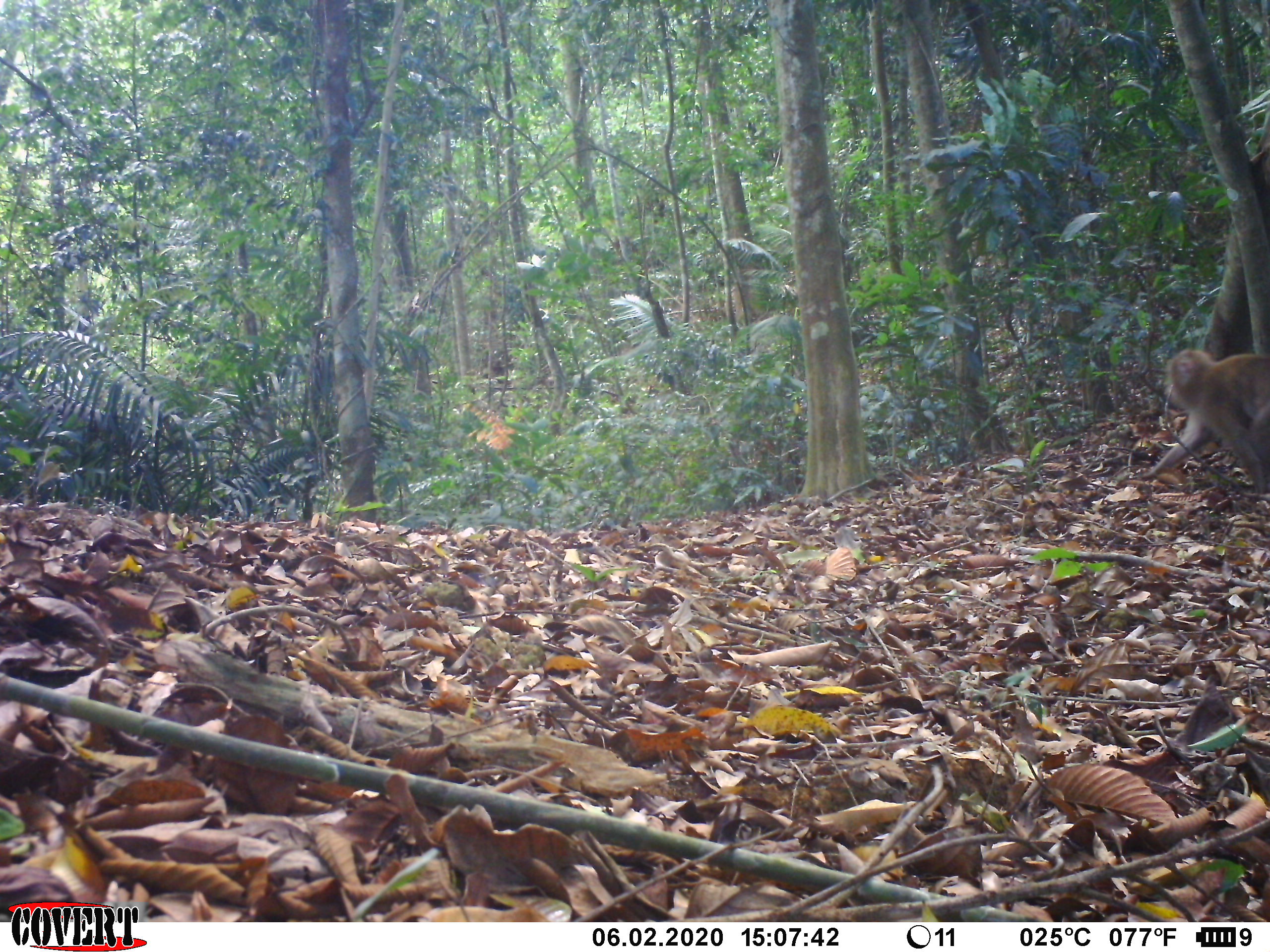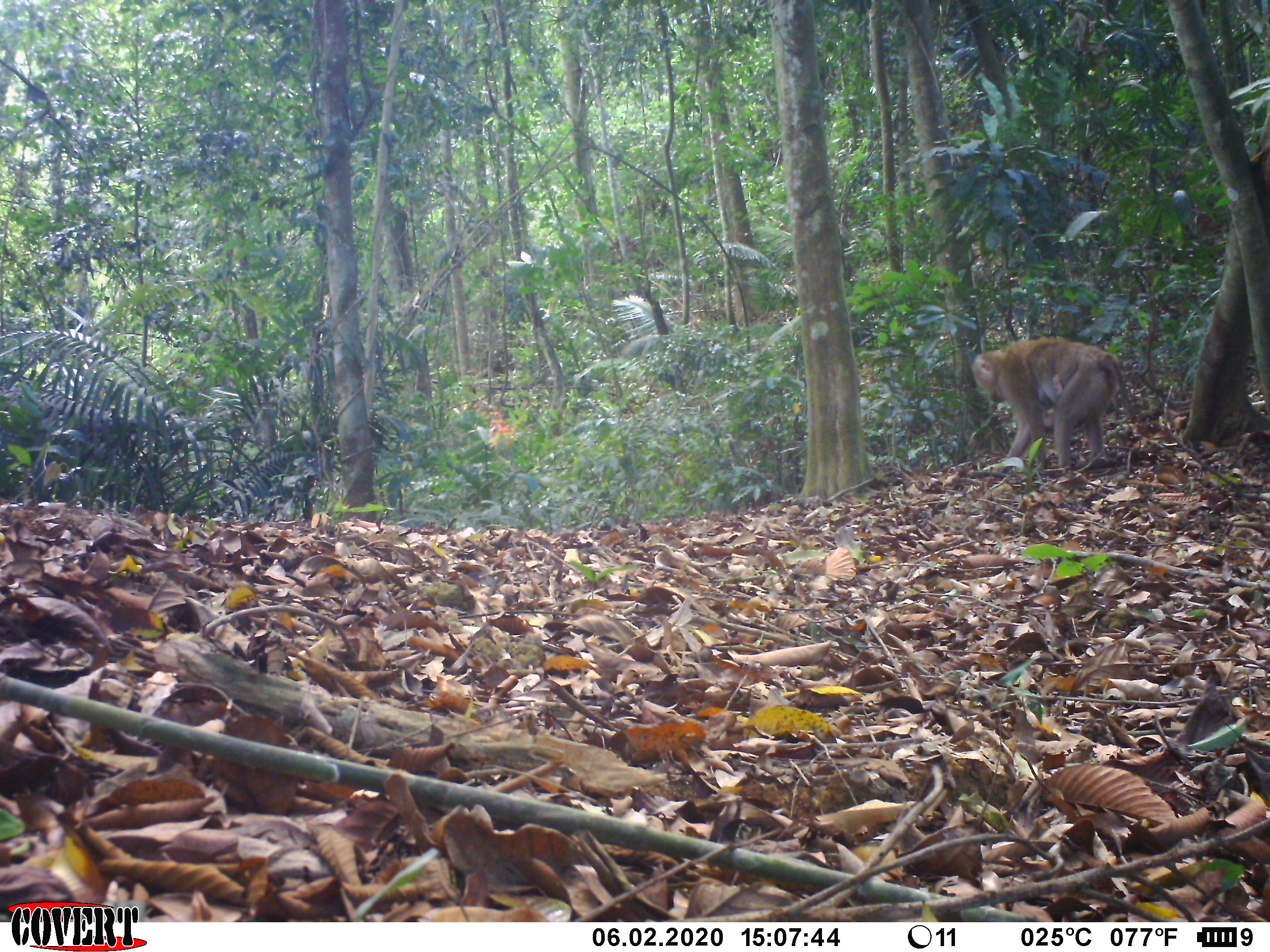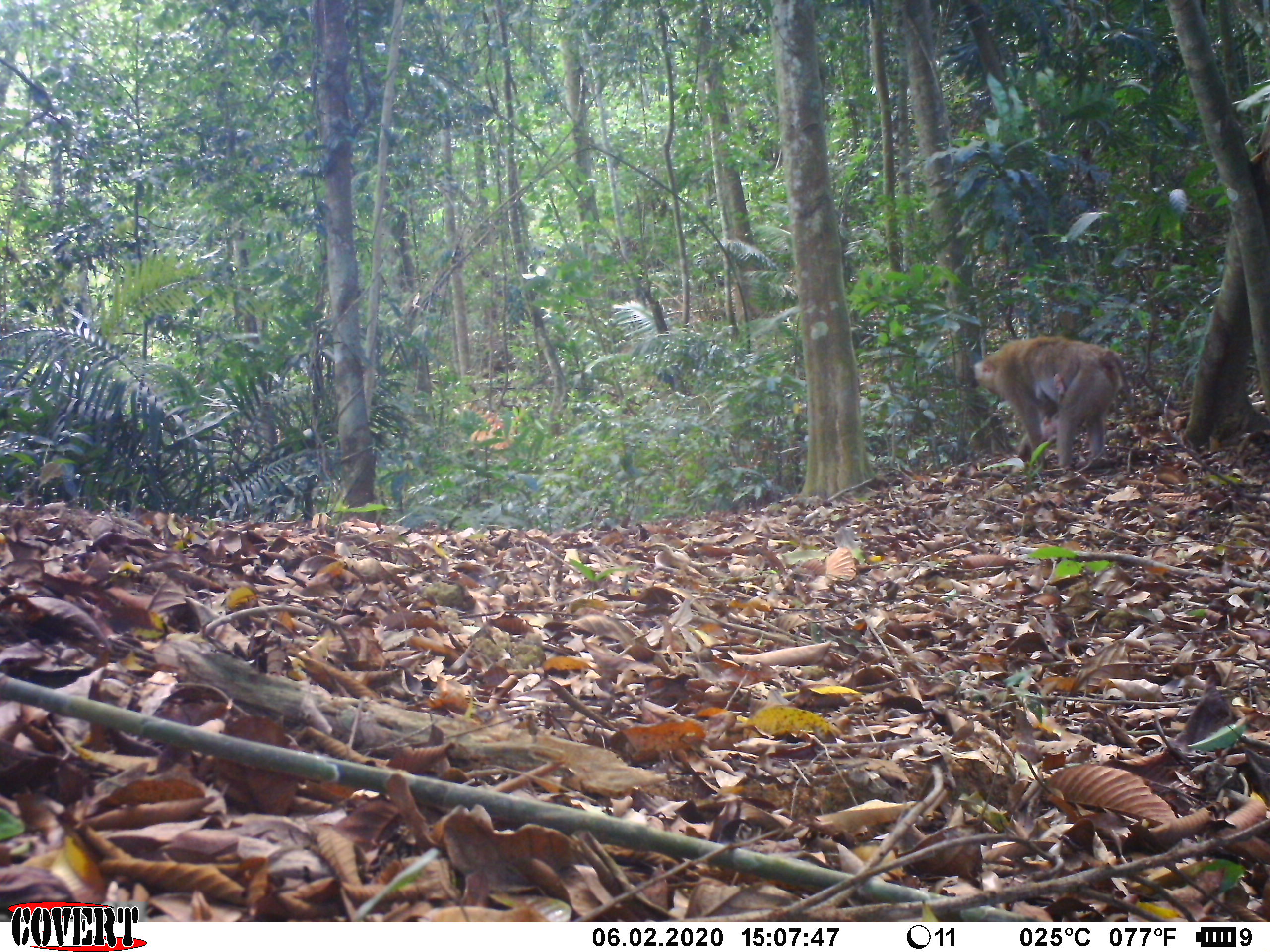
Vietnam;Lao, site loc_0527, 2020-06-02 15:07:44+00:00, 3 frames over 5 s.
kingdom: Animalia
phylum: Chordata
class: Mammalia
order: Primates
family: Cercopithecidae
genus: Macaca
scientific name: Macaca nemestrina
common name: pig-tailed macaque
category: pig tailed macaque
Pig tailed macaque (pig-tailed macaque) (Macaca nemestrina). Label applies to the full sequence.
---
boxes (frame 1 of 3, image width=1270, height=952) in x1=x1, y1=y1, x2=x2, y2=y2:
pig tailed macaque: x1=1138, y1=347, x2=1270, y2=496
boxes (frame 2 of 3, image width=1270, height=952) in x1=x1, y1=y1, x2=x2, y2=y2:
pig tailed macaque: x1=969, y1=337, x2=1135, y2=470; x1=1043, y1=373, x2=1070, y2=432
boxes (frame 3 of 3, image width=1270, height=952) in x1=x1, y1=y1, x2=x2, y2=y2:
pig tailed macaque: x1=972, y1=334, x2=1135, y2=470; x1=1039, y1=373, x2=1067, y2=441